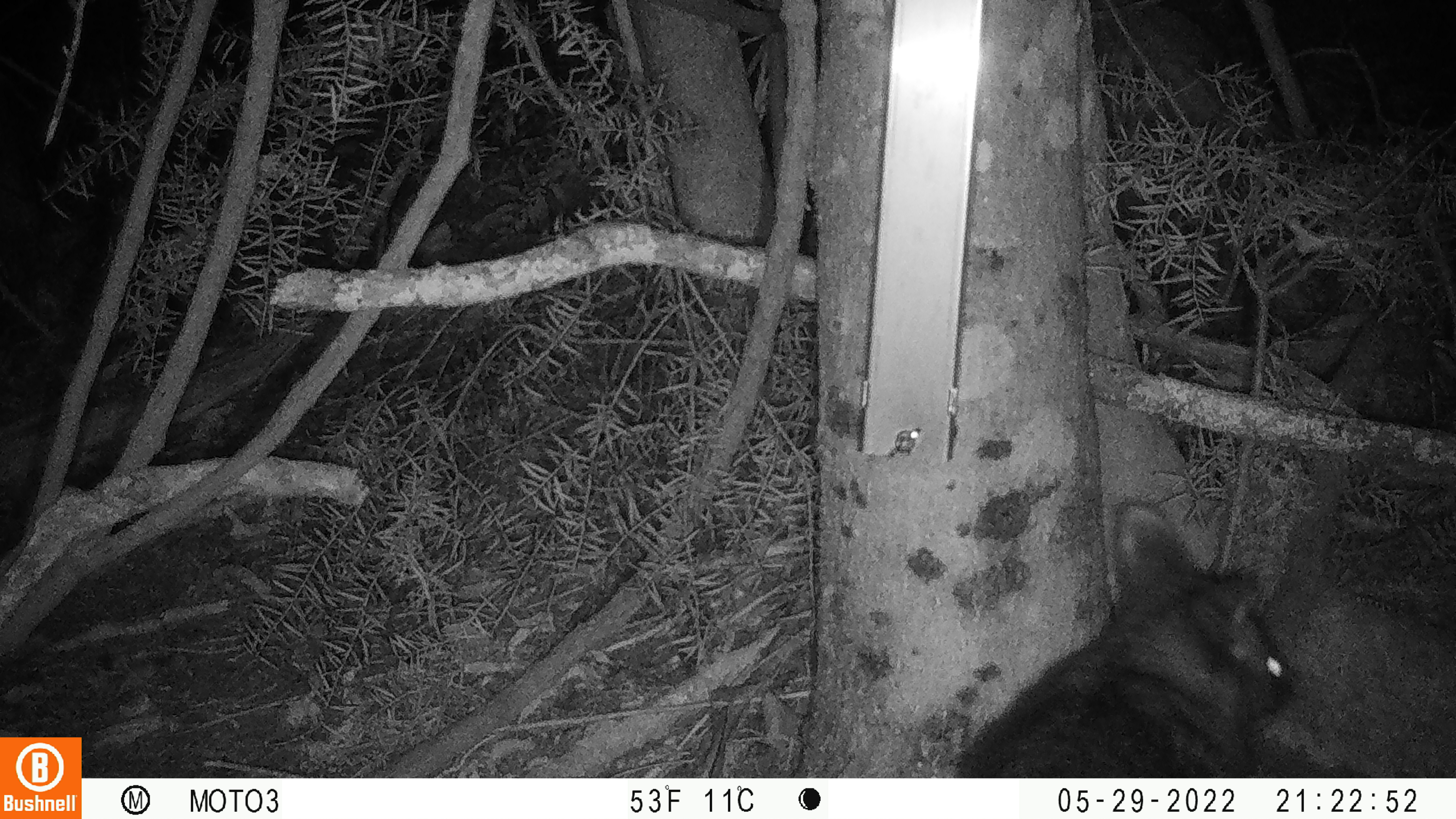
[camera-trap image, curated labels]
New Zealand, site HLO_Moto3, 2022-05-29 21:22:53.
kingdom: Animalia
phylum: Chordata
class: Mammalia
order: Diprotodontia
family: Phalangeridae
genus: Trichosurus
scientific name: Trichosurus vulpecula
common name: common brushtail possum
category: possum